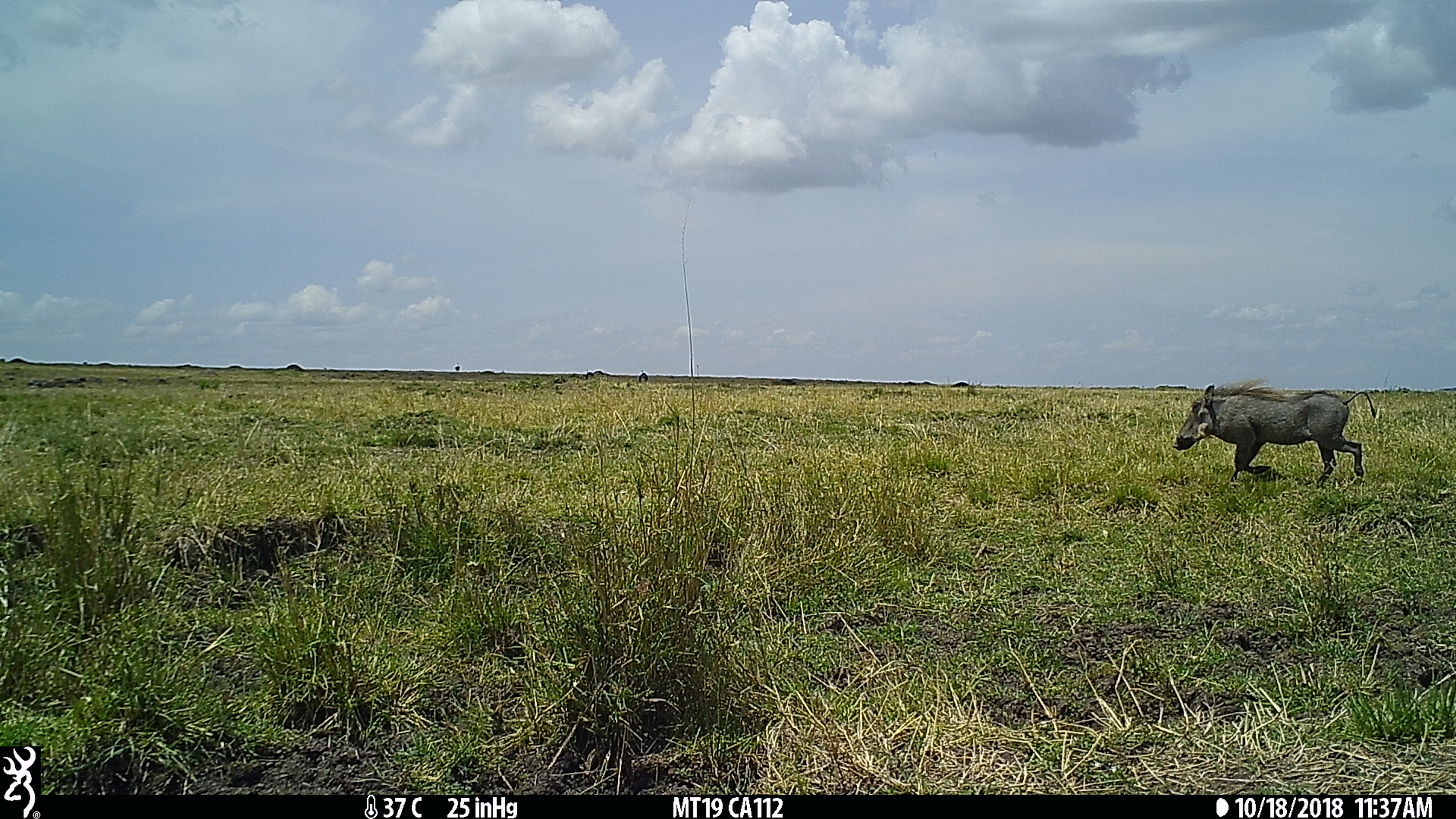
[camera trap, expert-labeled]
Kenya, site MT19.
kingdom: Animalia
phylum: Chordata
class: Mammalia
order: Artiodactyla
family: Suidae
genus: Phacochoerus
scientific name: Phacochoerus africanus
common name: common warthog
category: warthog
Warthog (common warthog) (Phacochoerus africanus).